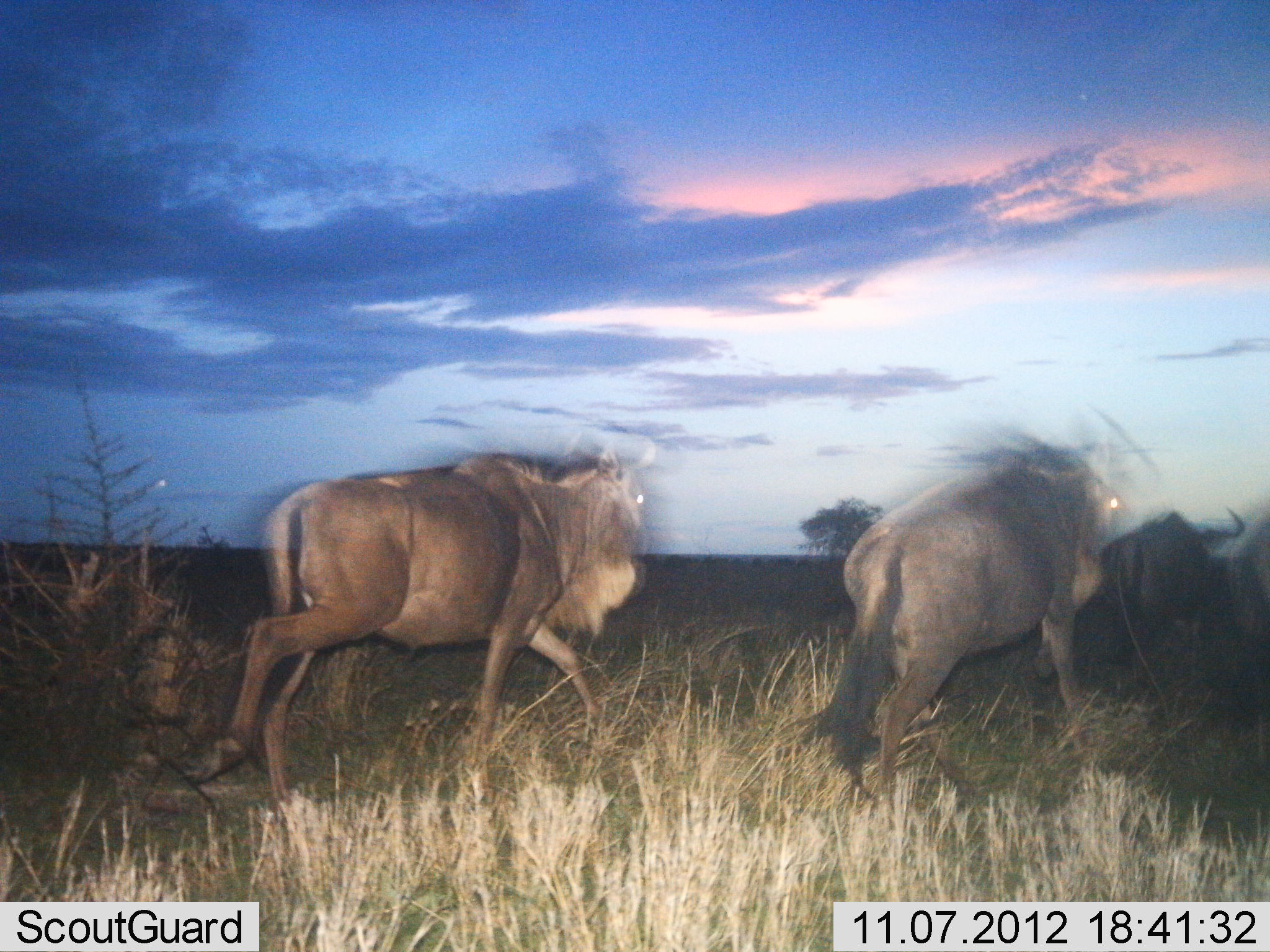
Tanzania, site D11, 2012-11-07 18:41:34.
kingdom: Animalia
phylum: Chordata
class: Mammalia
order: Artiodactyla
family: Bovidae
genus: Connochaetes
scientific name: Connochaetes taurinus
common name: blue wildebeest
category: wildebeest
Wildebeest (blue wildebeest) (Connochaetes taurinus), count 4. Behavior (volunteer vote fractions): standing 0%, resting 0%, moving 100%, interacting 0%. Young present (vote fraction): 0%. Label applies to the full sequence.